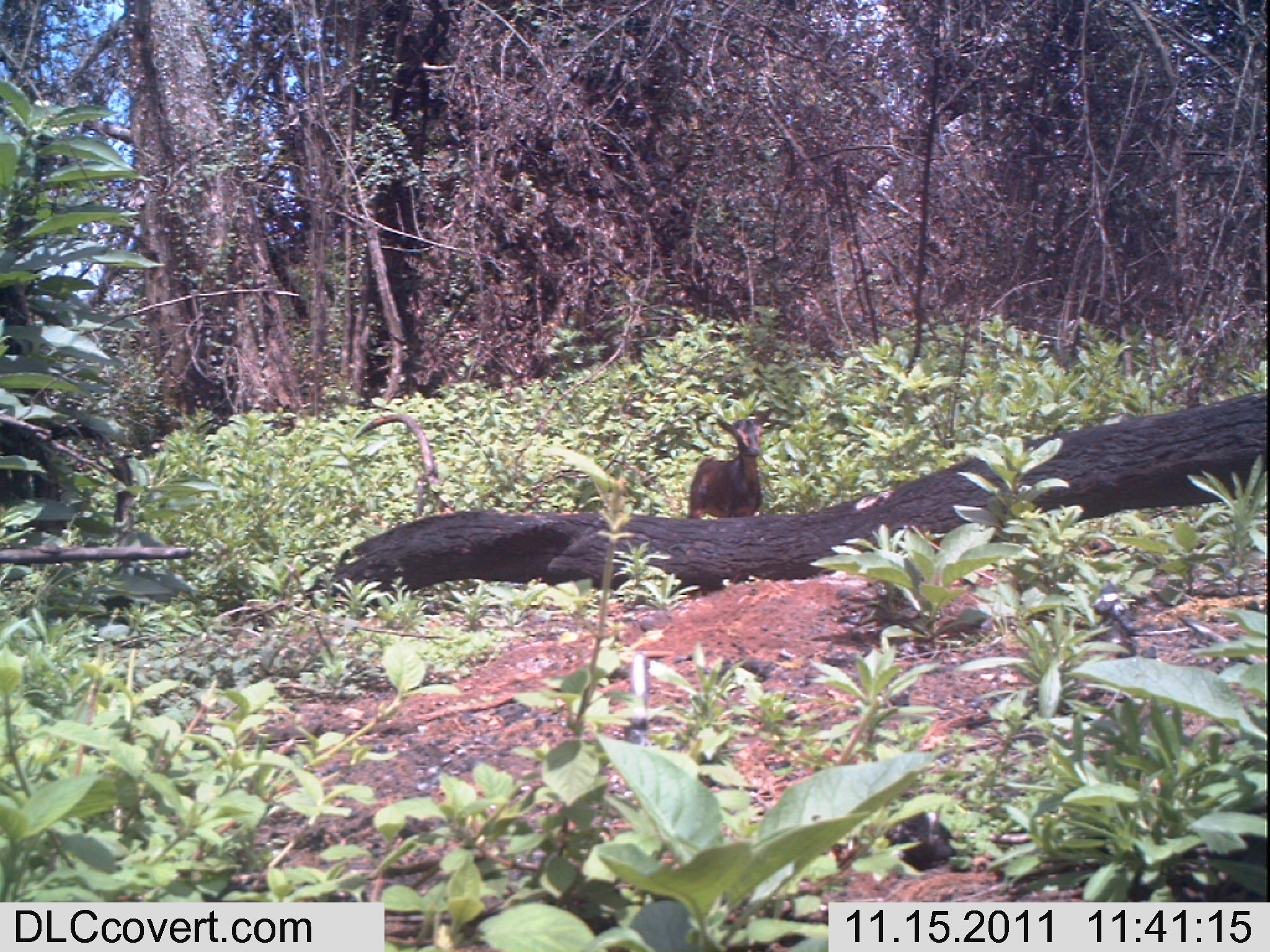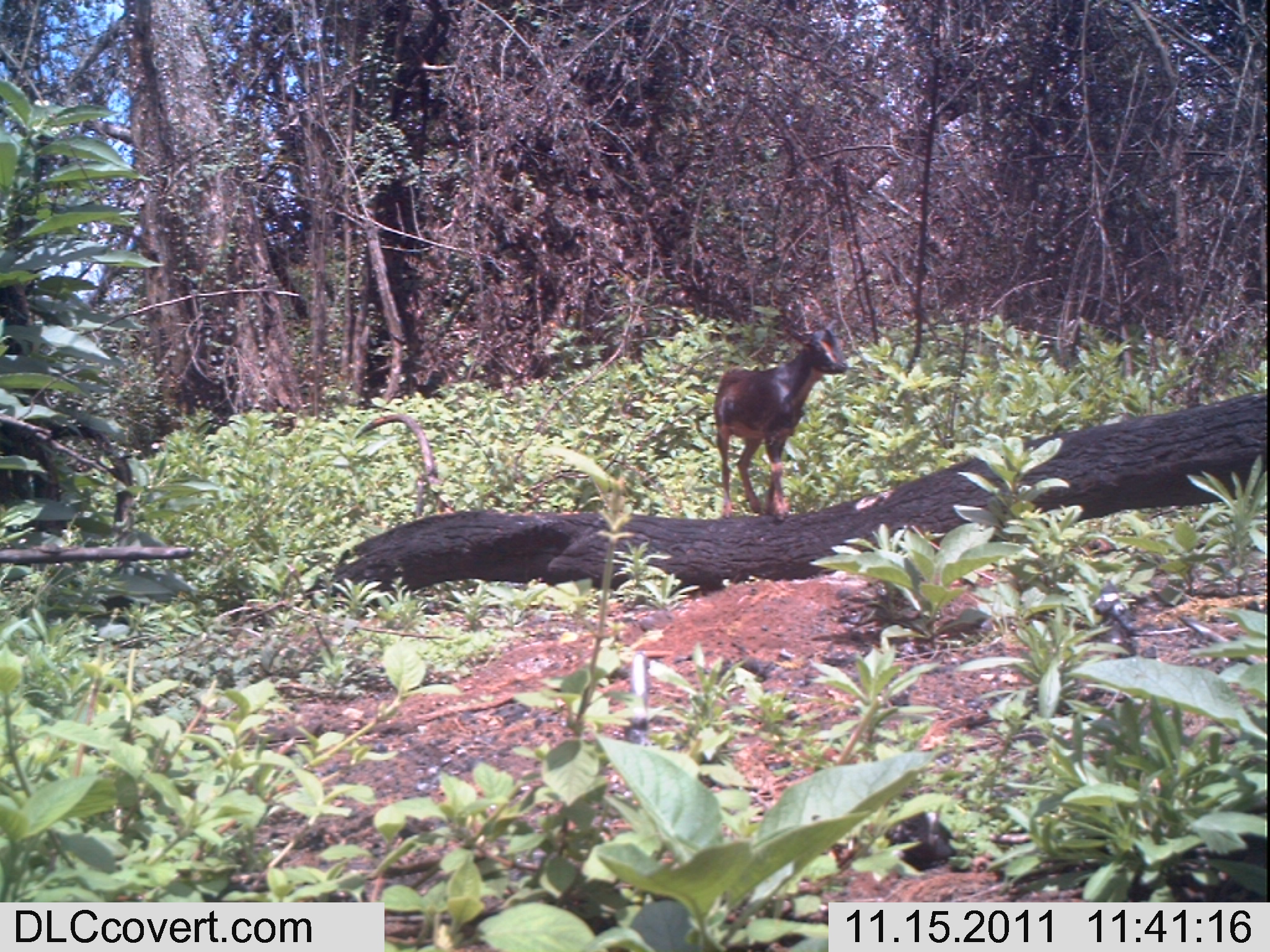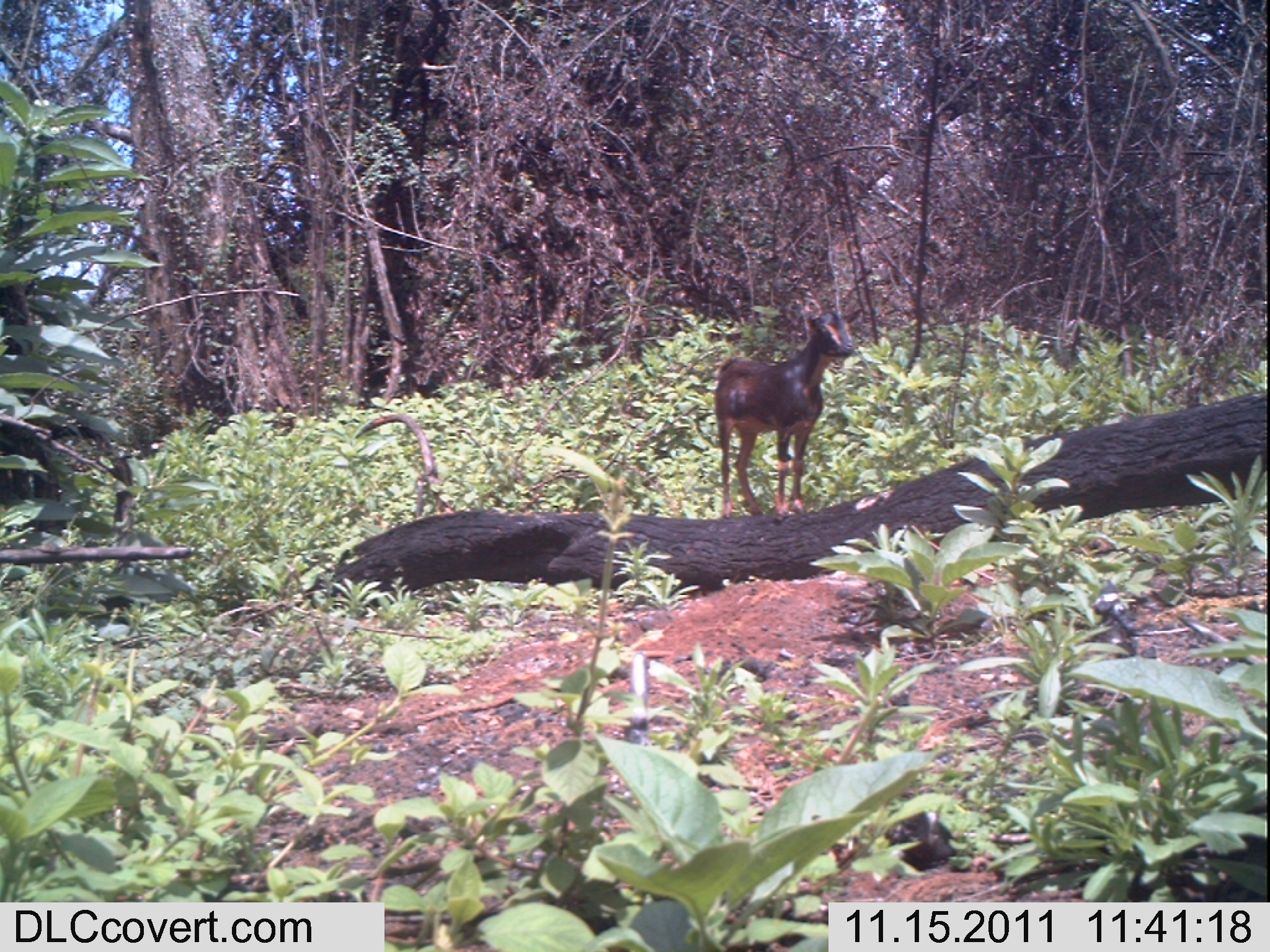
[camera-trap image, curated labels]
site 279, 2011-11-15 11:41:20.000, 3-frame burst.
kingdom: Animalia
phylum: Chordata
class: Mammalia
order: Artiodactyla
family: Bovidae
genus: Capra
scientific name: Capra aegagrus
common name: wild goat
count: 1